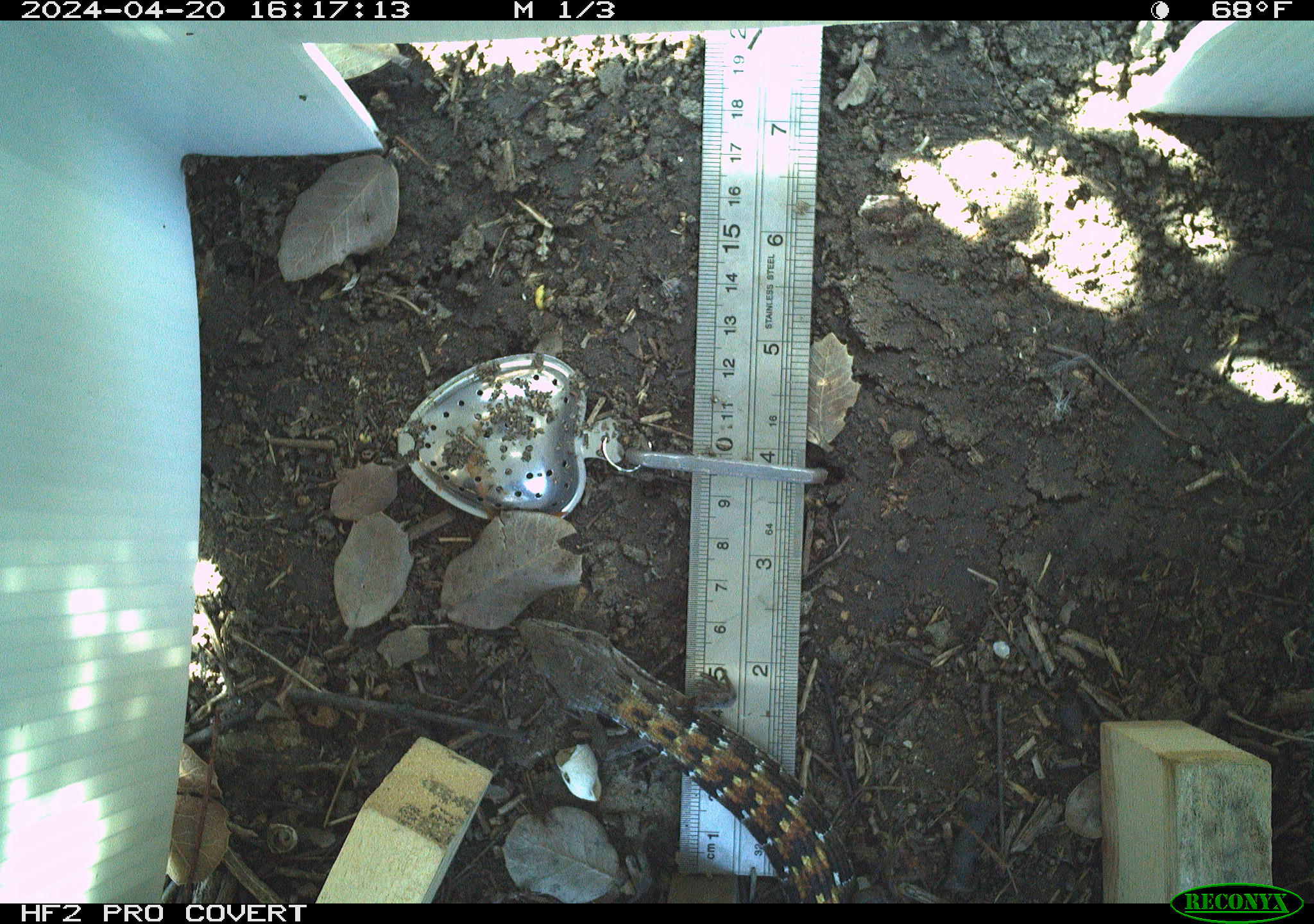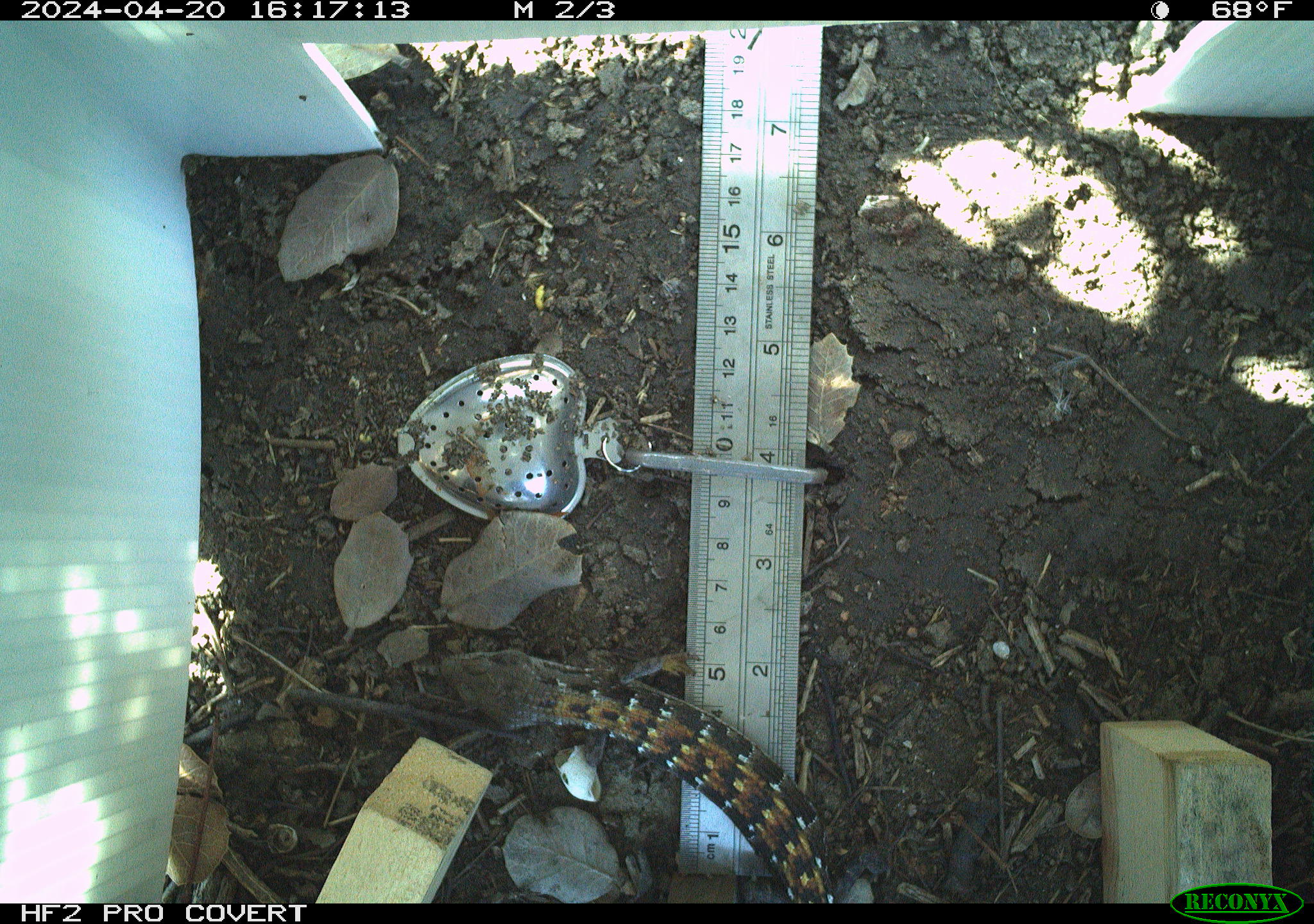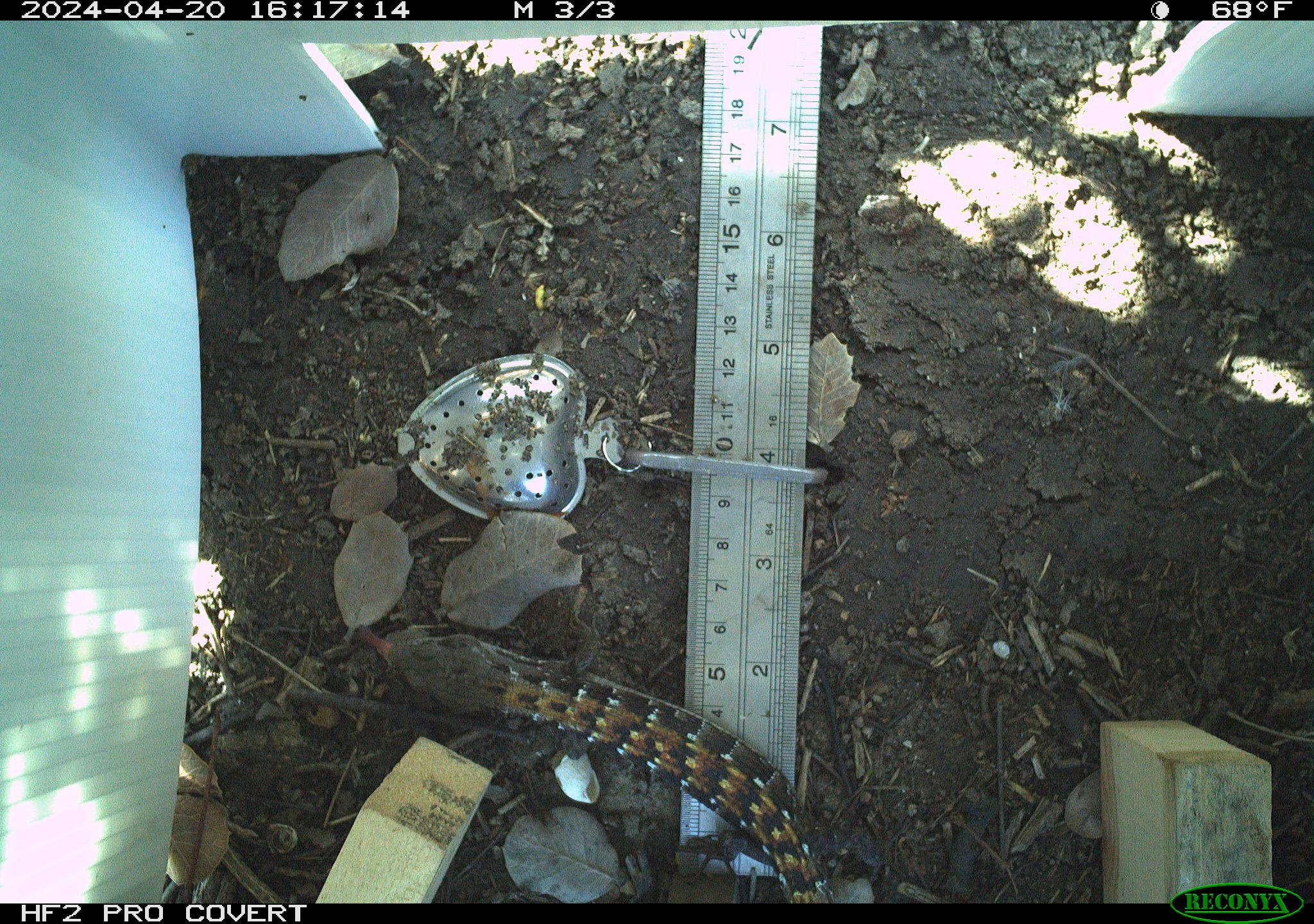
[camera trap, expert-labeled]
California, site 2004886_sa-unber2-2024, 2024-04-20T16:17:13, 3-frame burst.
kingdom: Animalia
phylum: Chordata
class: Reptilia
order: Squamata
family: Anguidae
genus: Elgaria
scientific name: Elgaria multicarinata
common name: southern alligator lizard